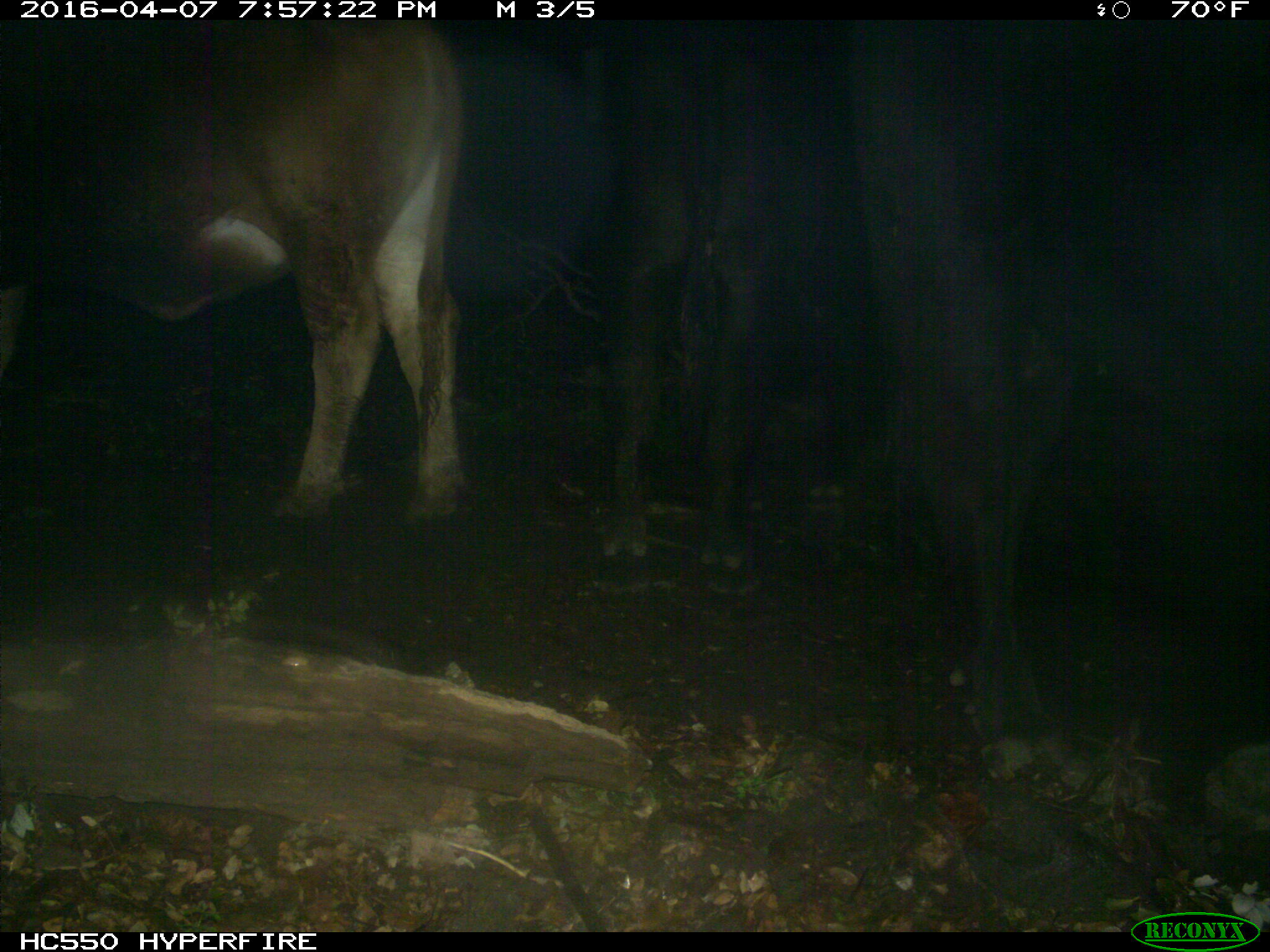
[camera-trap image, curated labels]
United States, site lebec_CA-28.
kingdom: Animalia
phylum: Chordata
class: Mammalia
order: Artiodactyla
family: Bovidae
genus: Bos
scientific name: Bos taurus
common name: domestic cow